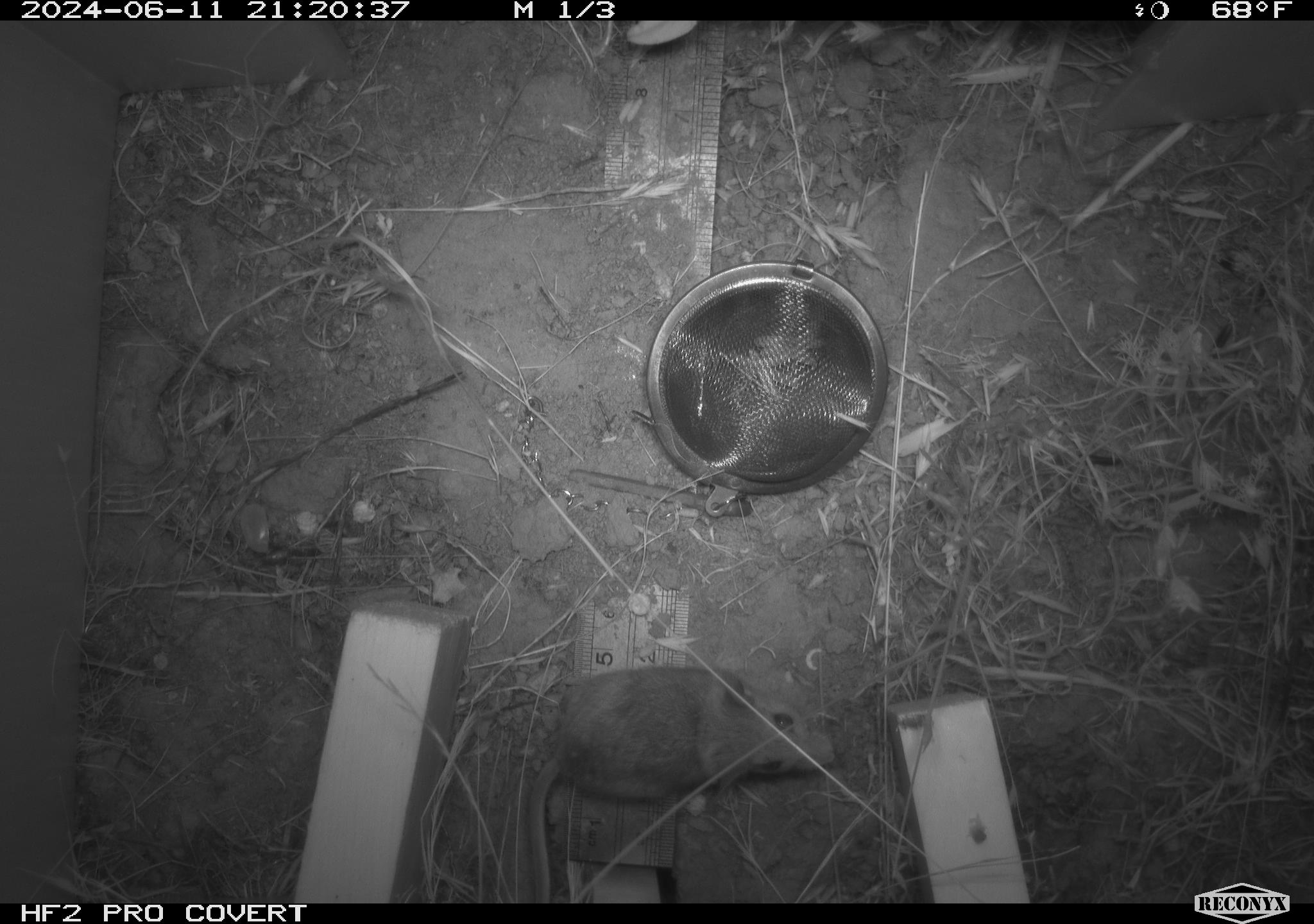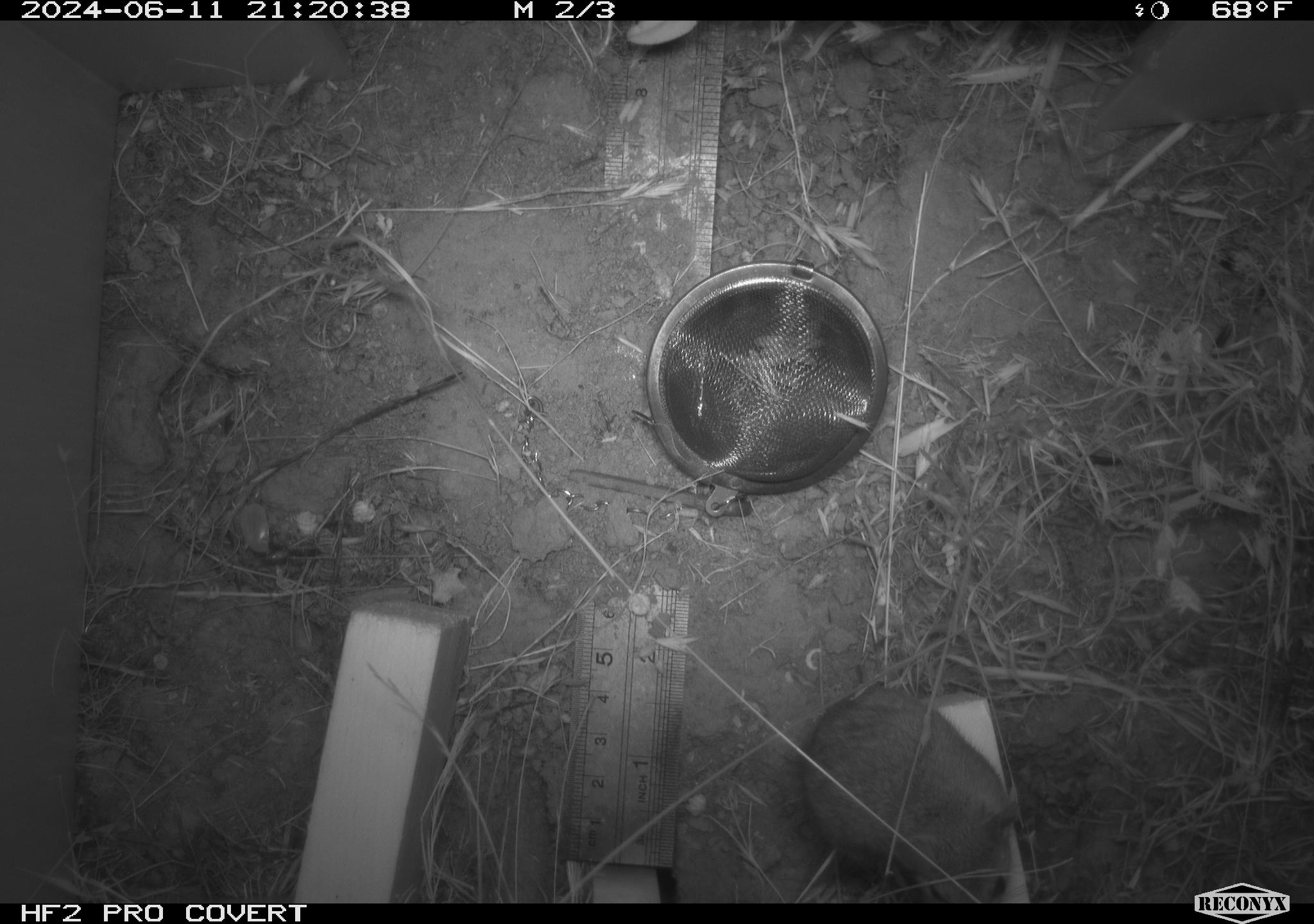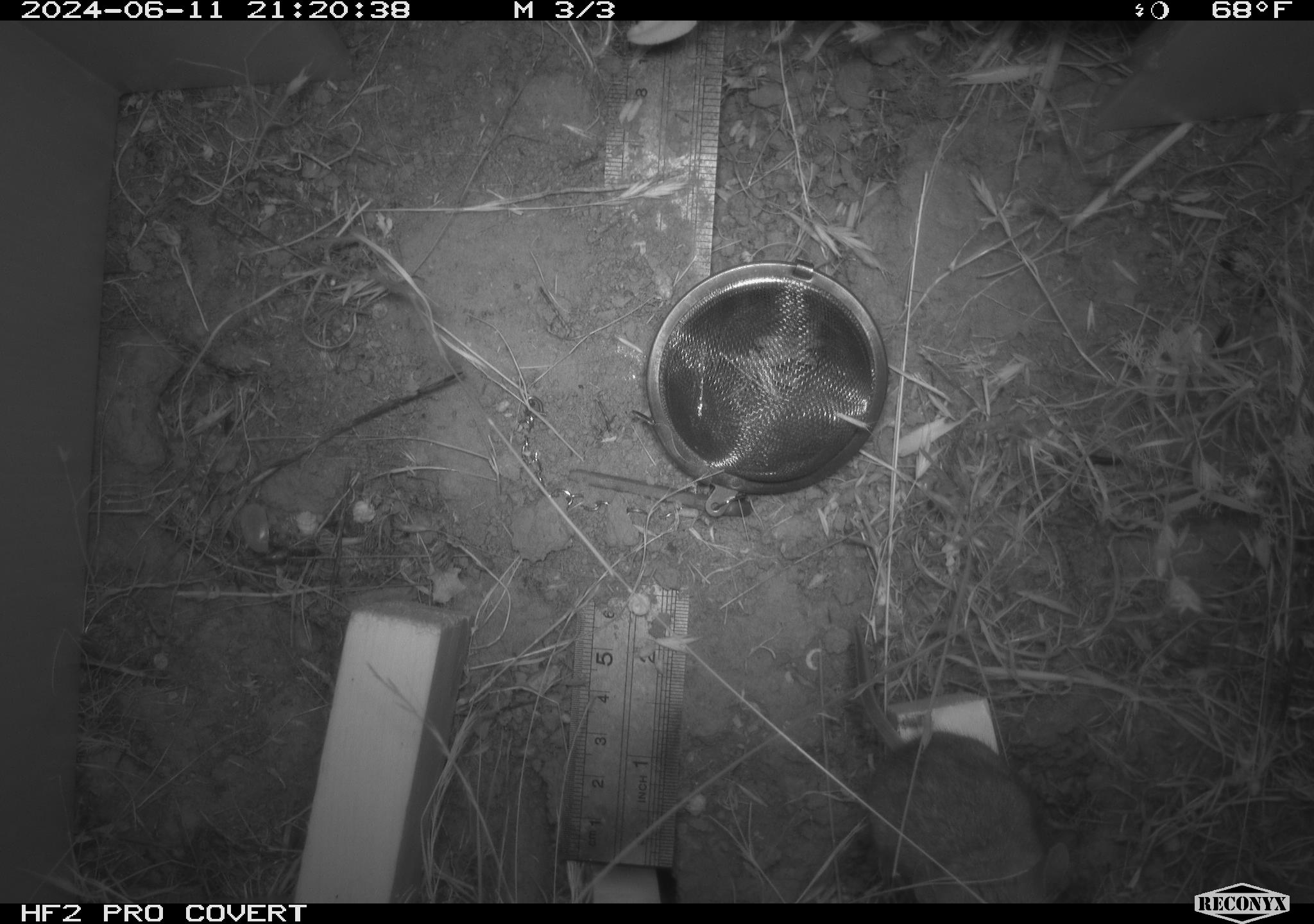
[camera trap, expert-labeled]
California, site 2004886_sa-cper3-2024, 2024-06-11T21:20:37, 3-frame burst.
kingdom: Animalia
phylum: Chordata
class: Mammalia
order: Rodentia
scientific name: Rodentia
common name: rodent